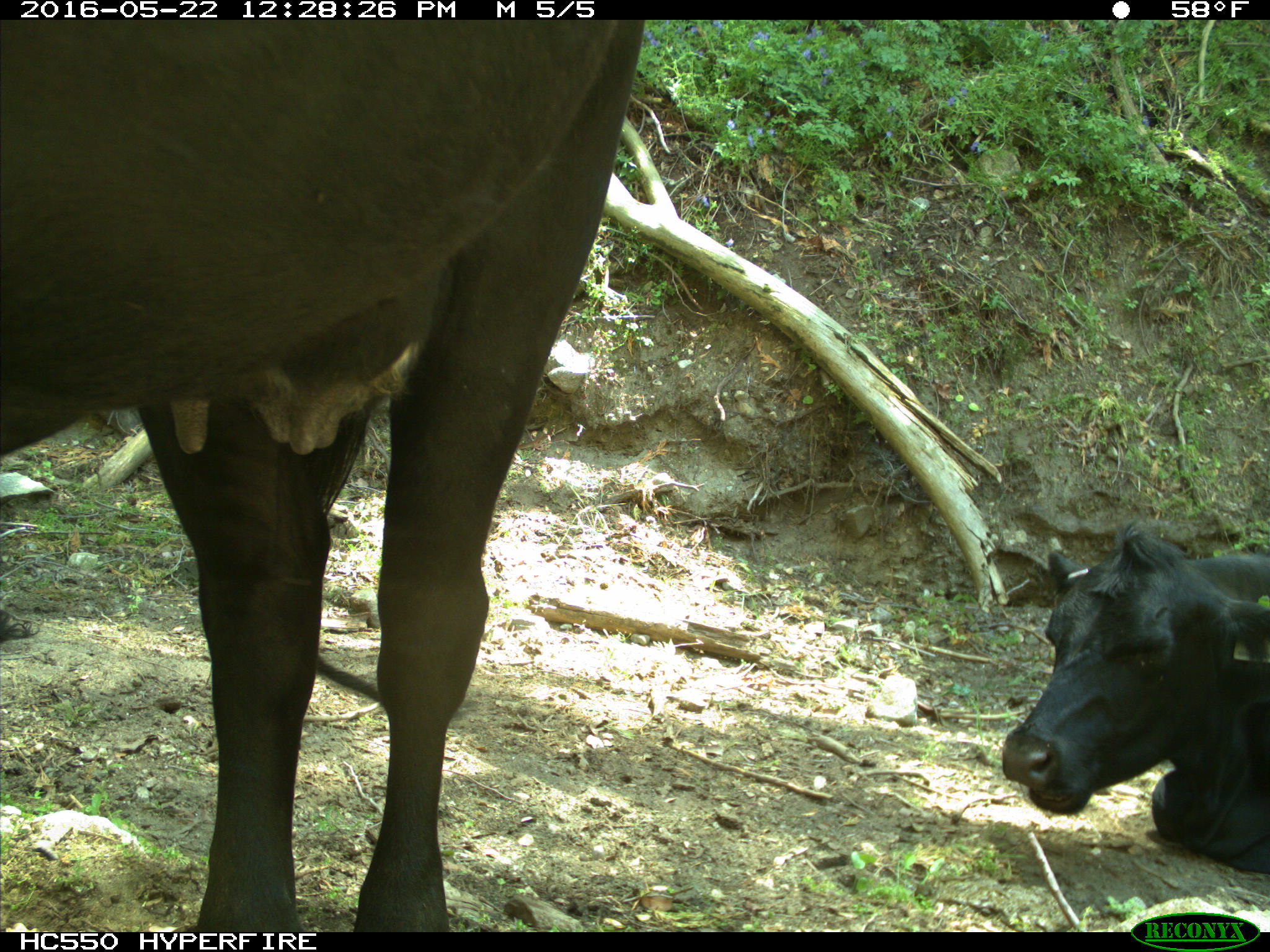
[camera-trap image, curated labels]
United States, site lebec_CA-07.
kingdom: Animalia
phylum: Chordata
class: Mammalia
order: Artiodactyla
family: Bovidae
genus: Bos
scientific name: Bos taurus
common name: domestic cow